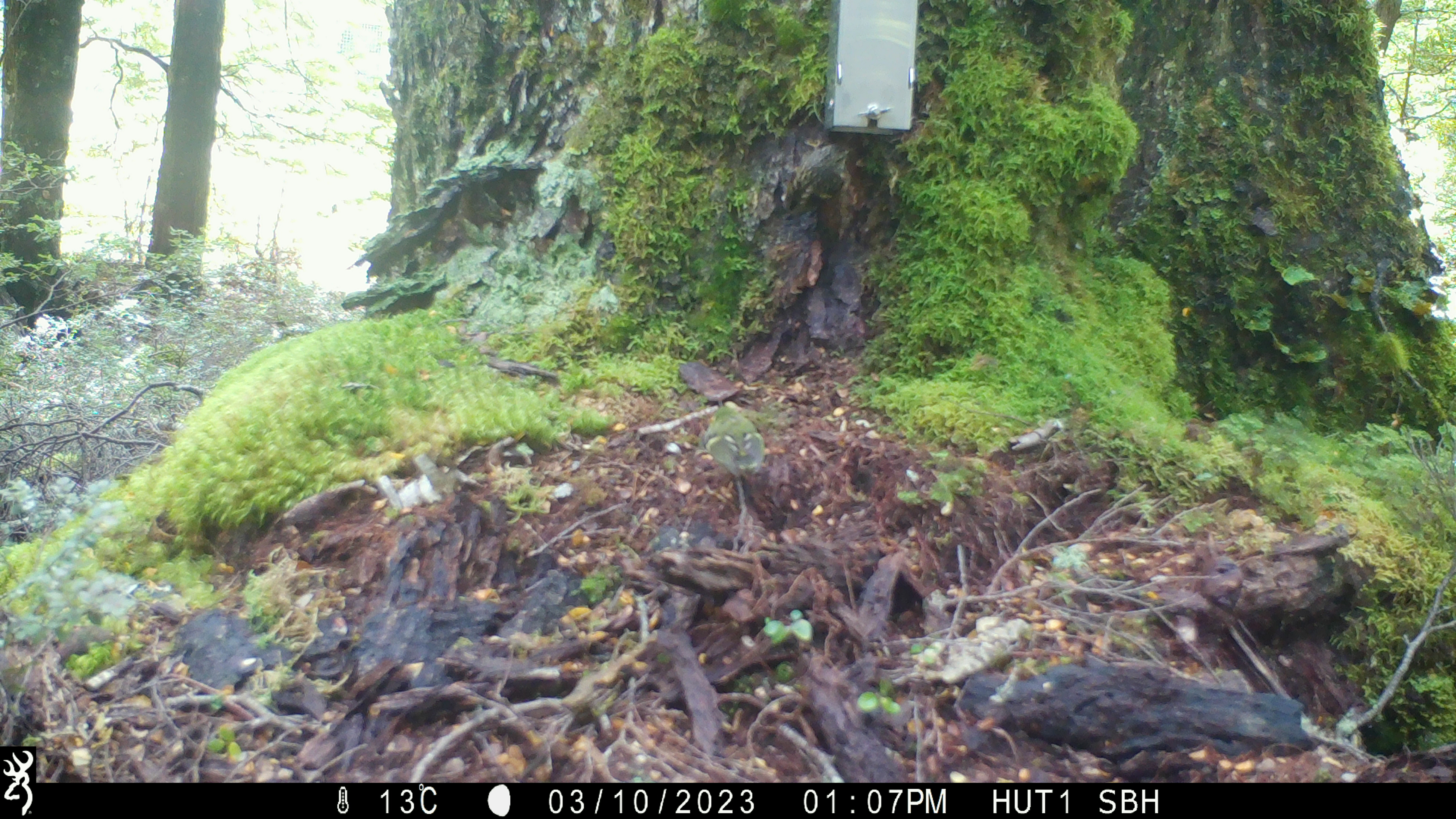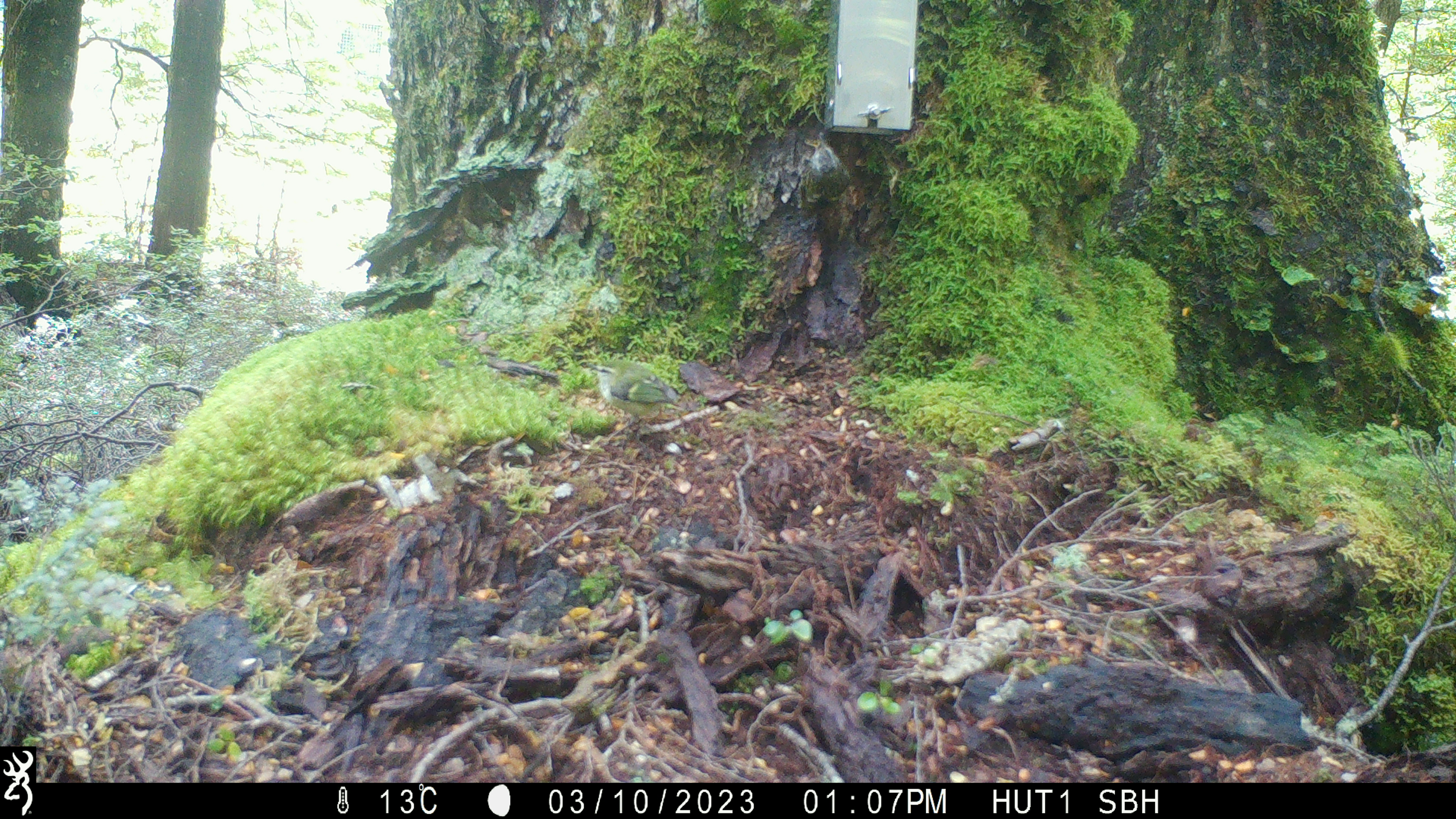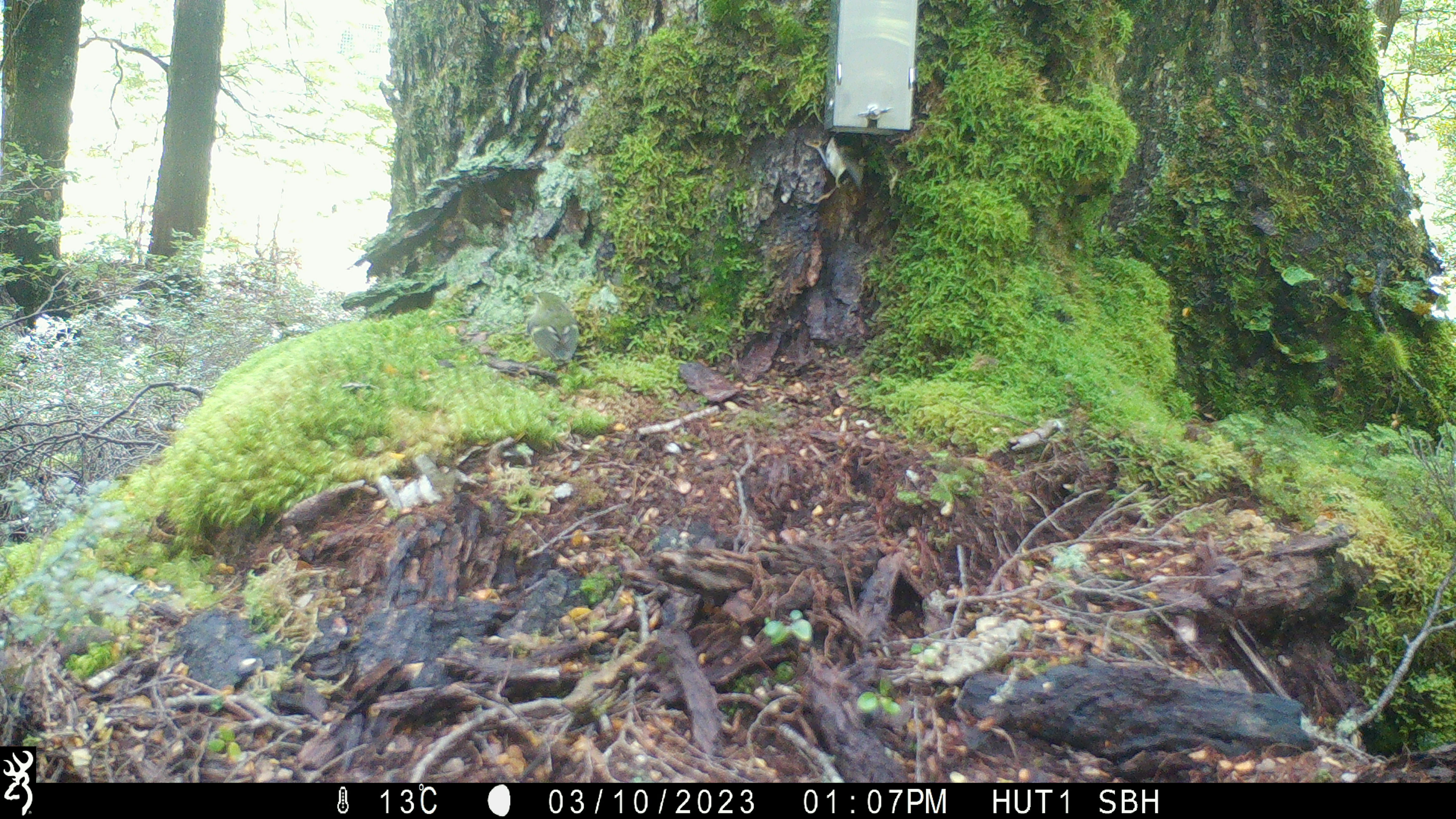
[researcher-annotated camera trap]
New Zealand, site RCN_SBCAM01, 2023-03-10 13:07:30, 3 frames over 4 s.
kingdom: Animalia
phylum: Chordata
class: Aves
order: Passeriformes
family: Acanthisittidae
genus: Acanthisitta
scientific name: Acanthisitta chloris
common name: rifleman